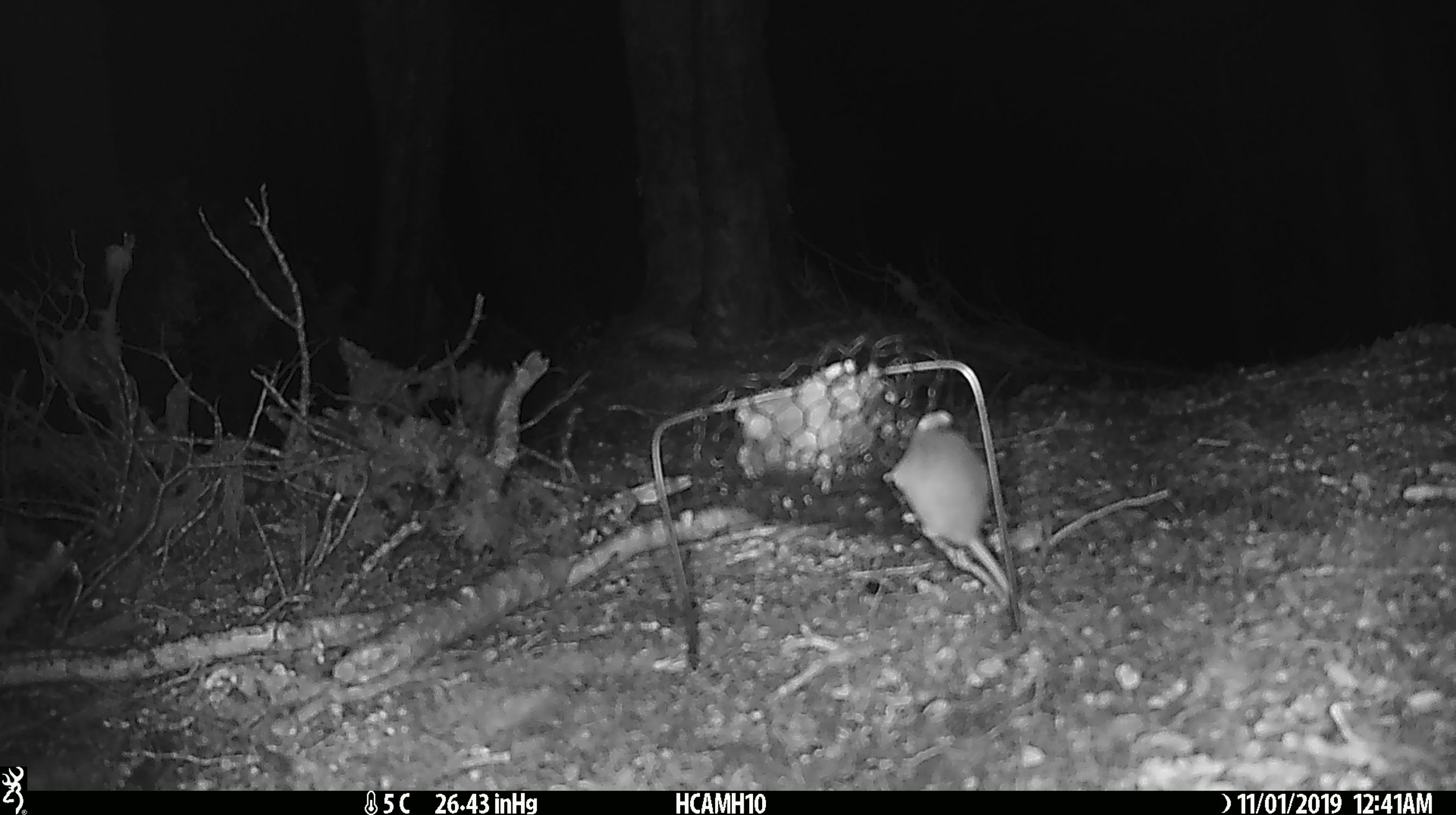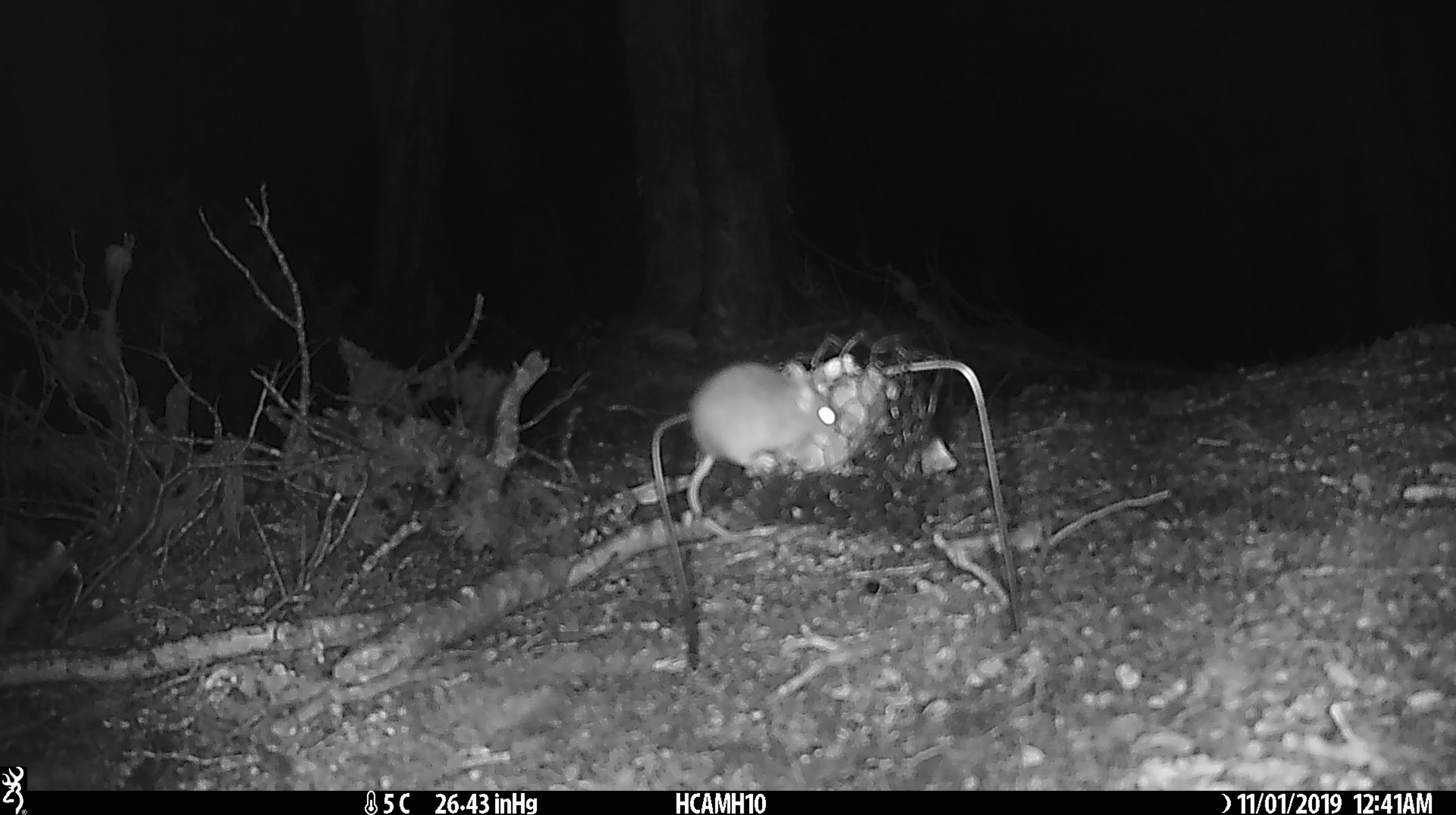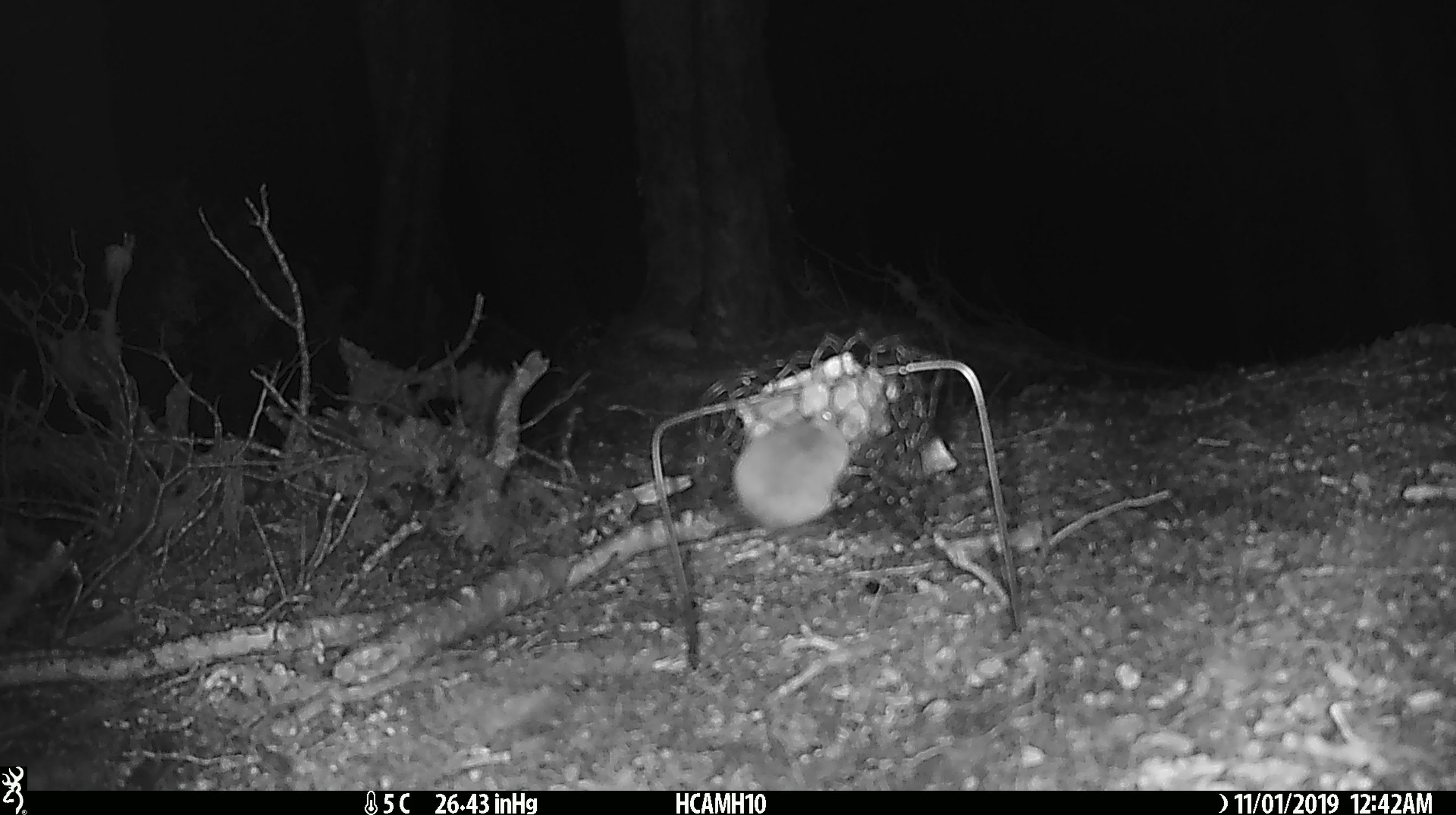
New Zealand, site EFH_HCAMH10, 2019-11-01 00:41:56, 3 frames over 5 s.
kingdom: Animalia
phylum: Chordata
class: Mammalia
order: Rodentia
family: Muridae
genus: Mus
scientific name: Mus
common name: mouse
Mouse (Mus).